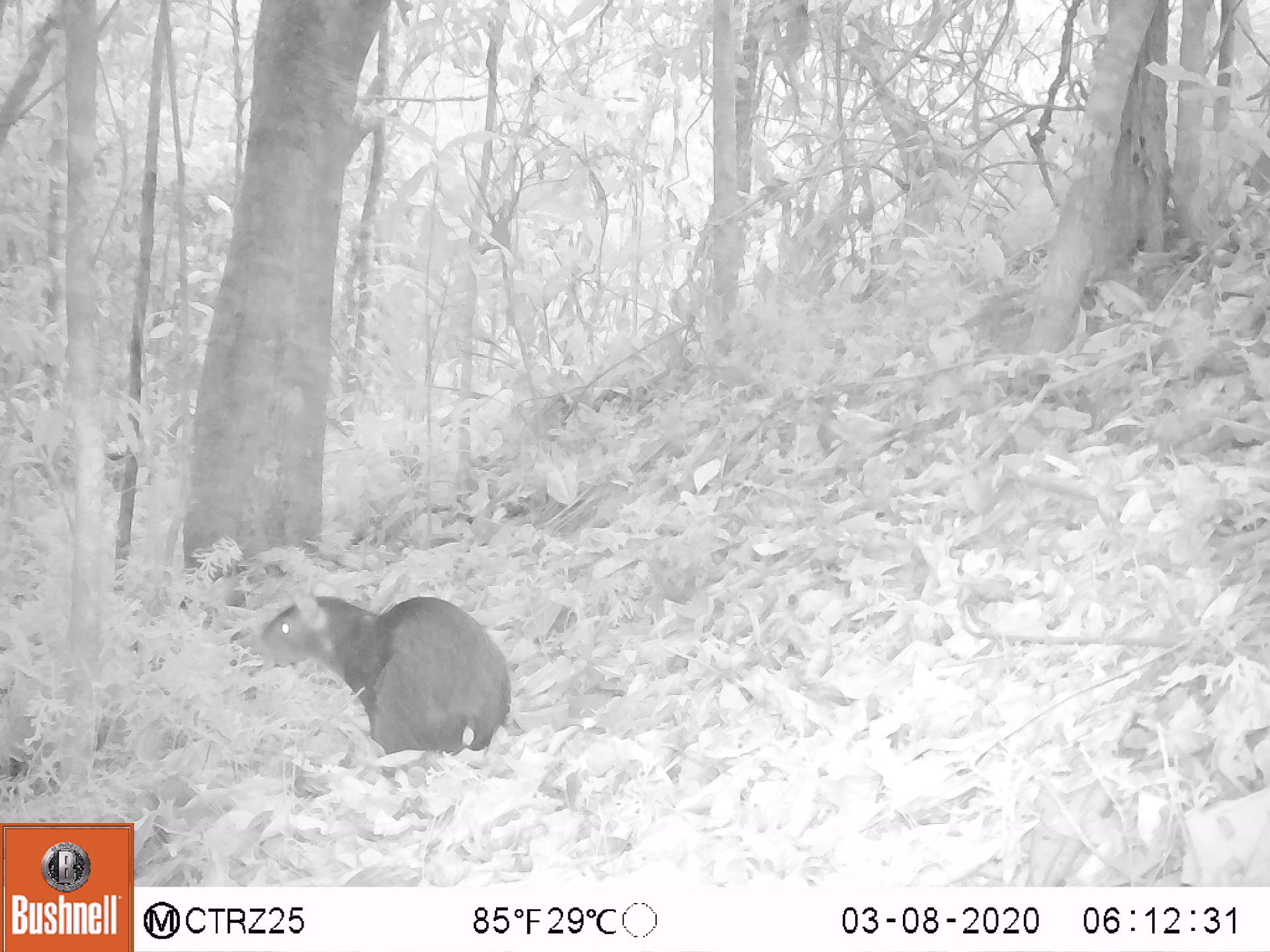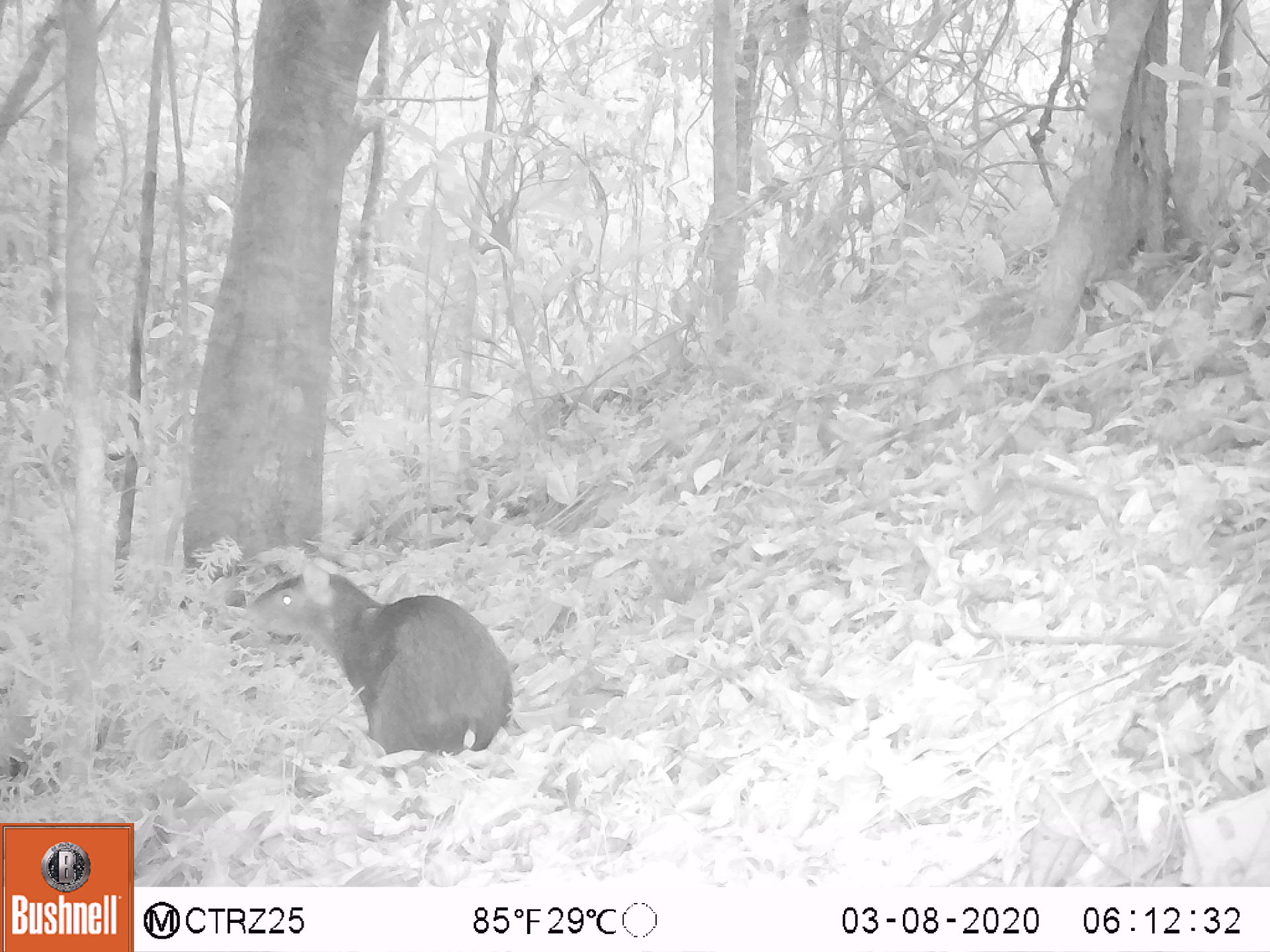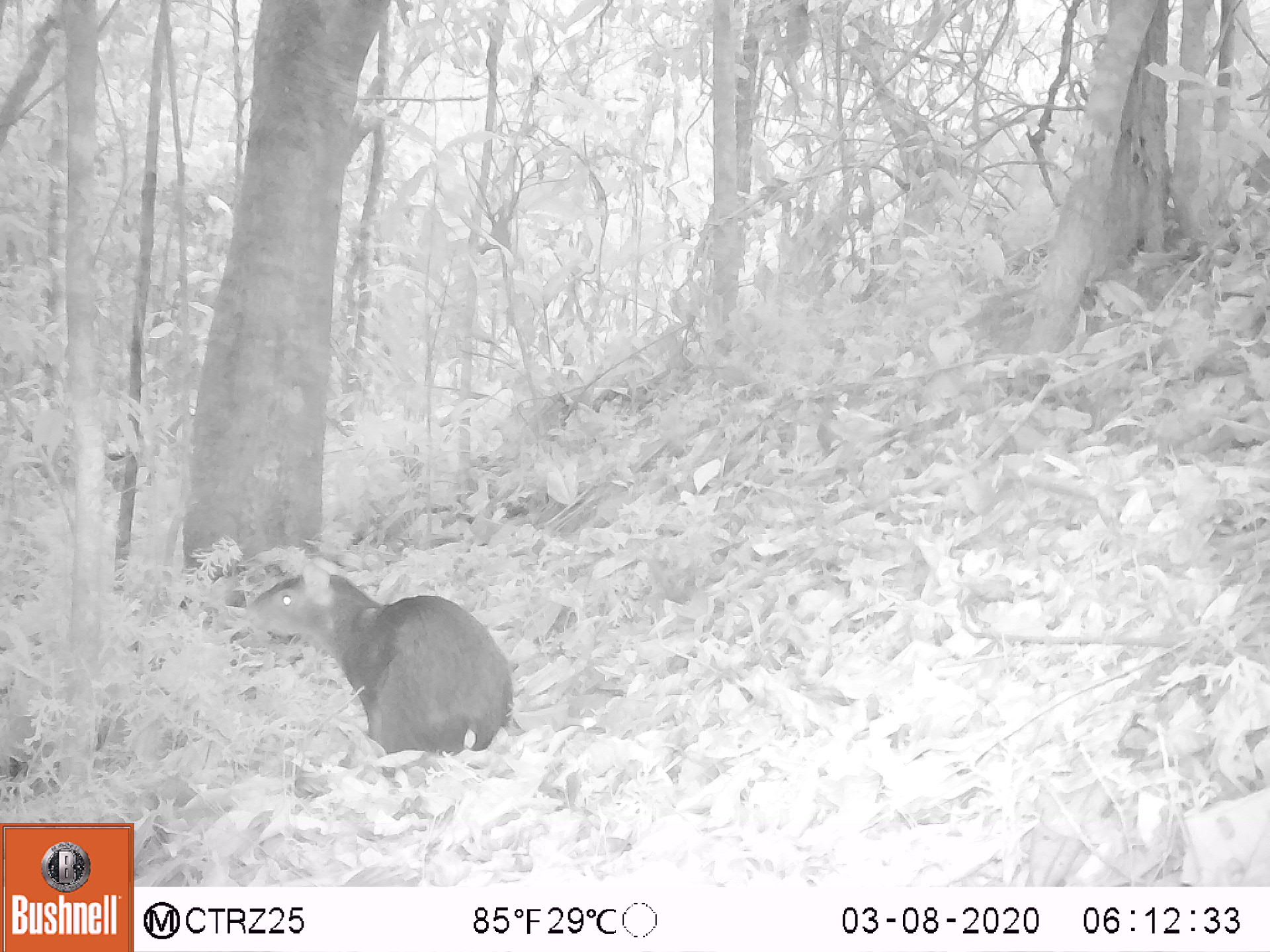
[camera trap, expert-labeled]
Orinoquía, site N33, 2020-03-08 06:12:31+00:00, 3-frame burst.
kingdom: Animalia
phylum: Chordata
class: Mammalia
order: Rodentia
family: Dasyproctidae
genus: Dasyprocta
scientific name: Dasyprocta fuliginosa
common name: black agouti